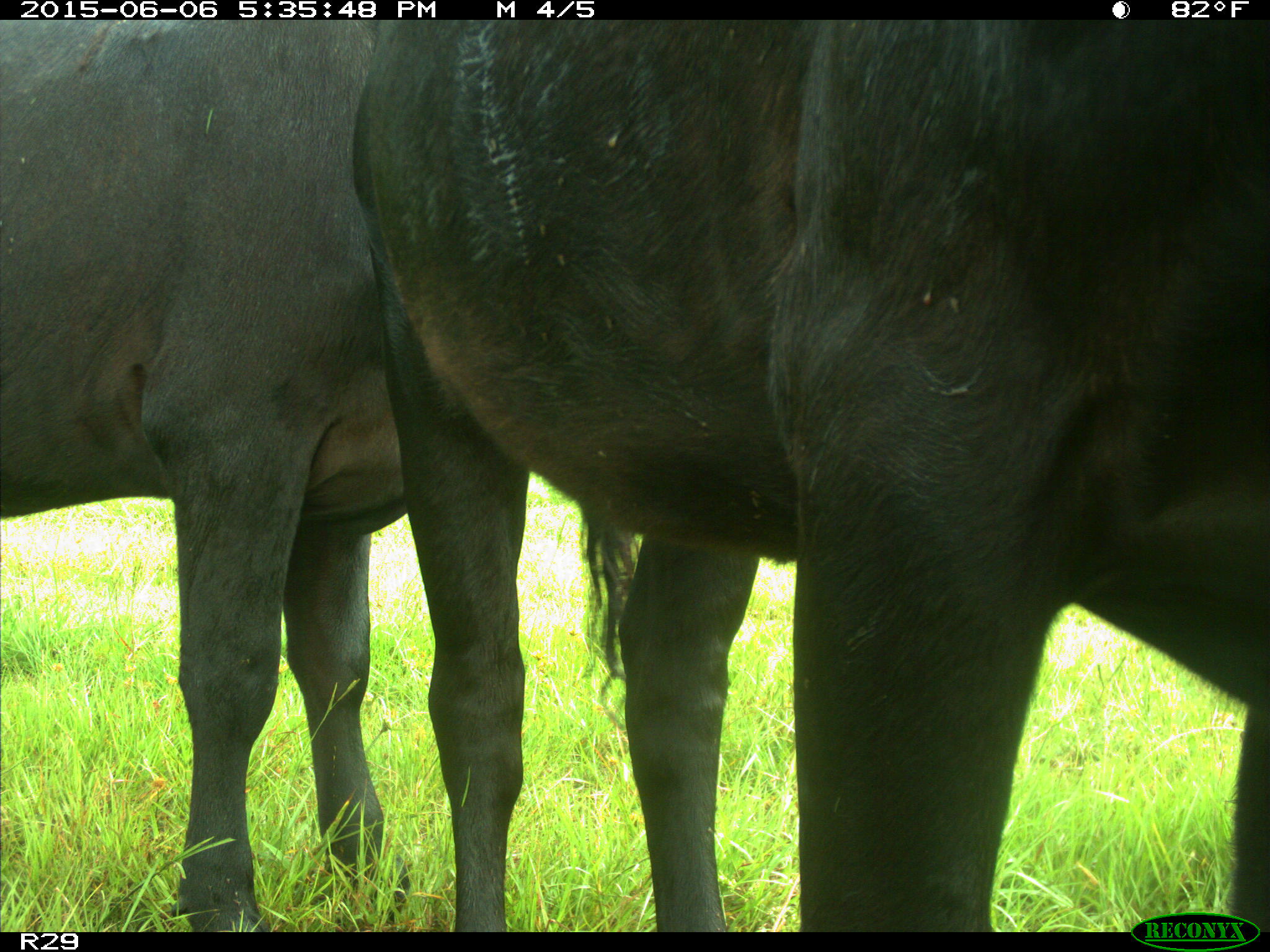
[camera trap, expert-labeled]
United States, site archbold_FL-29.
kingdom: Animalia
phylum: Chordata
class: Mammalia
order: Artiodactyla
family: Bovidae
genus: Bos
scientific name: Bos taurus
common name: domestic cow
Bos taurus (domestic cow).